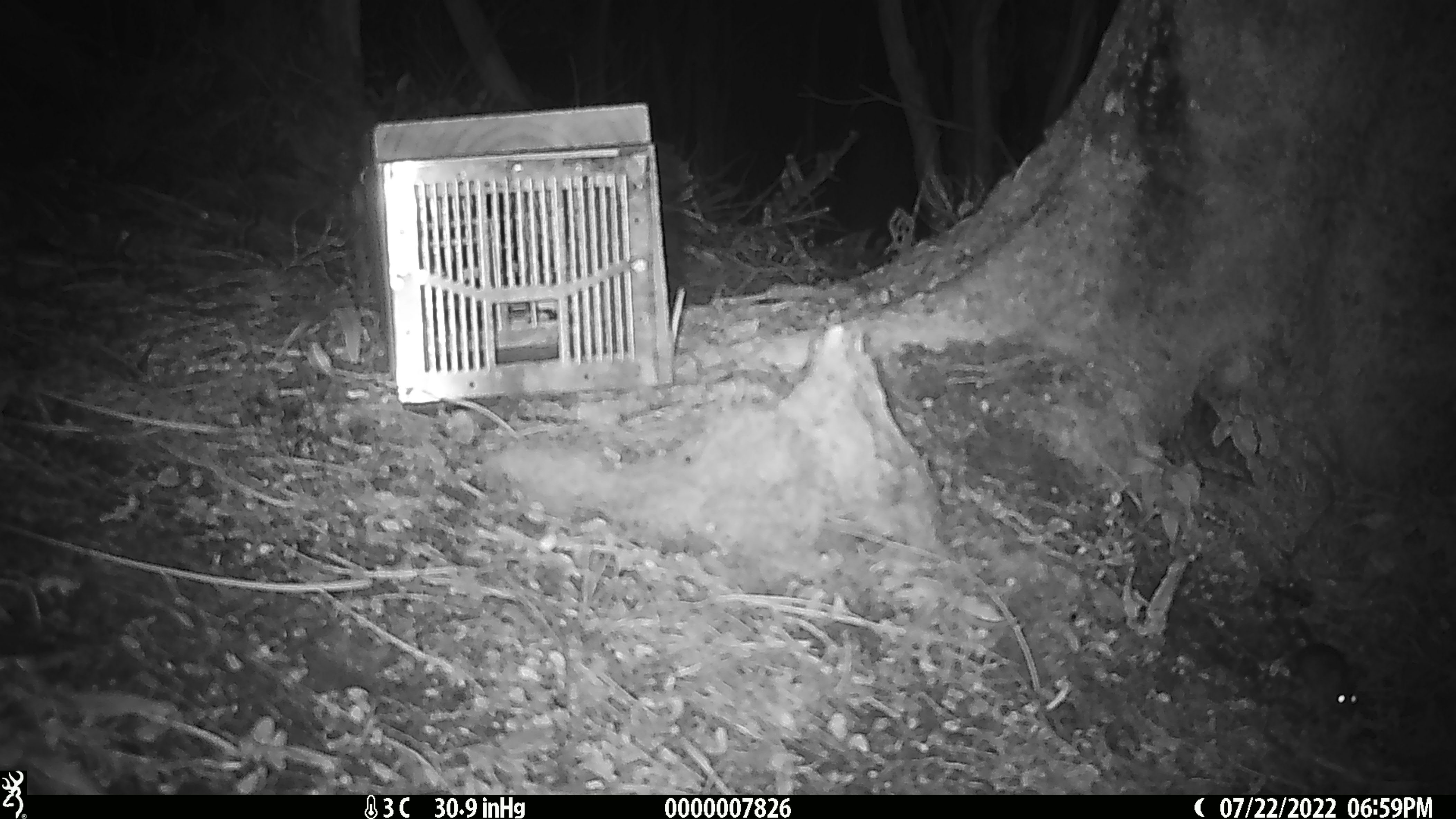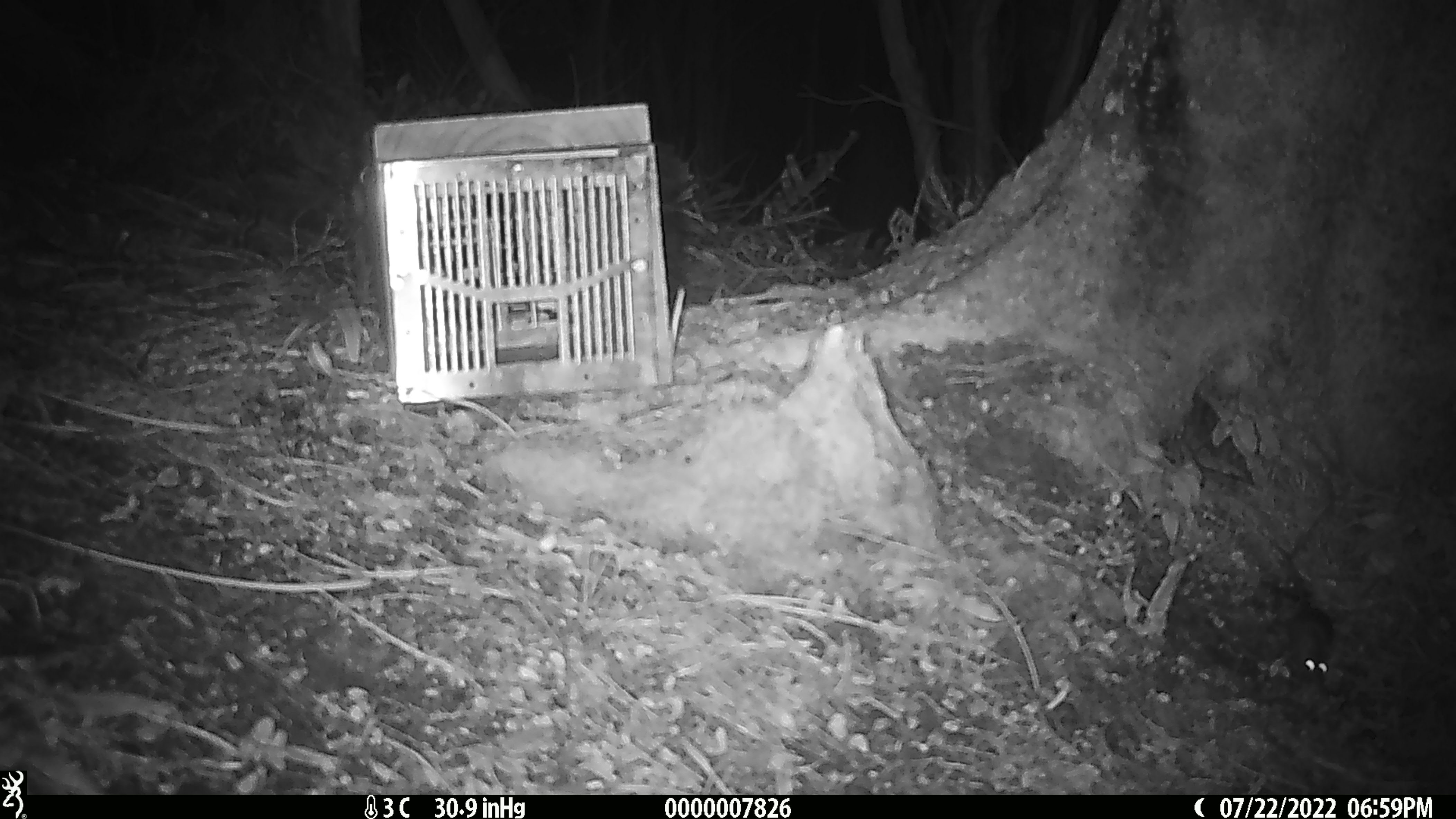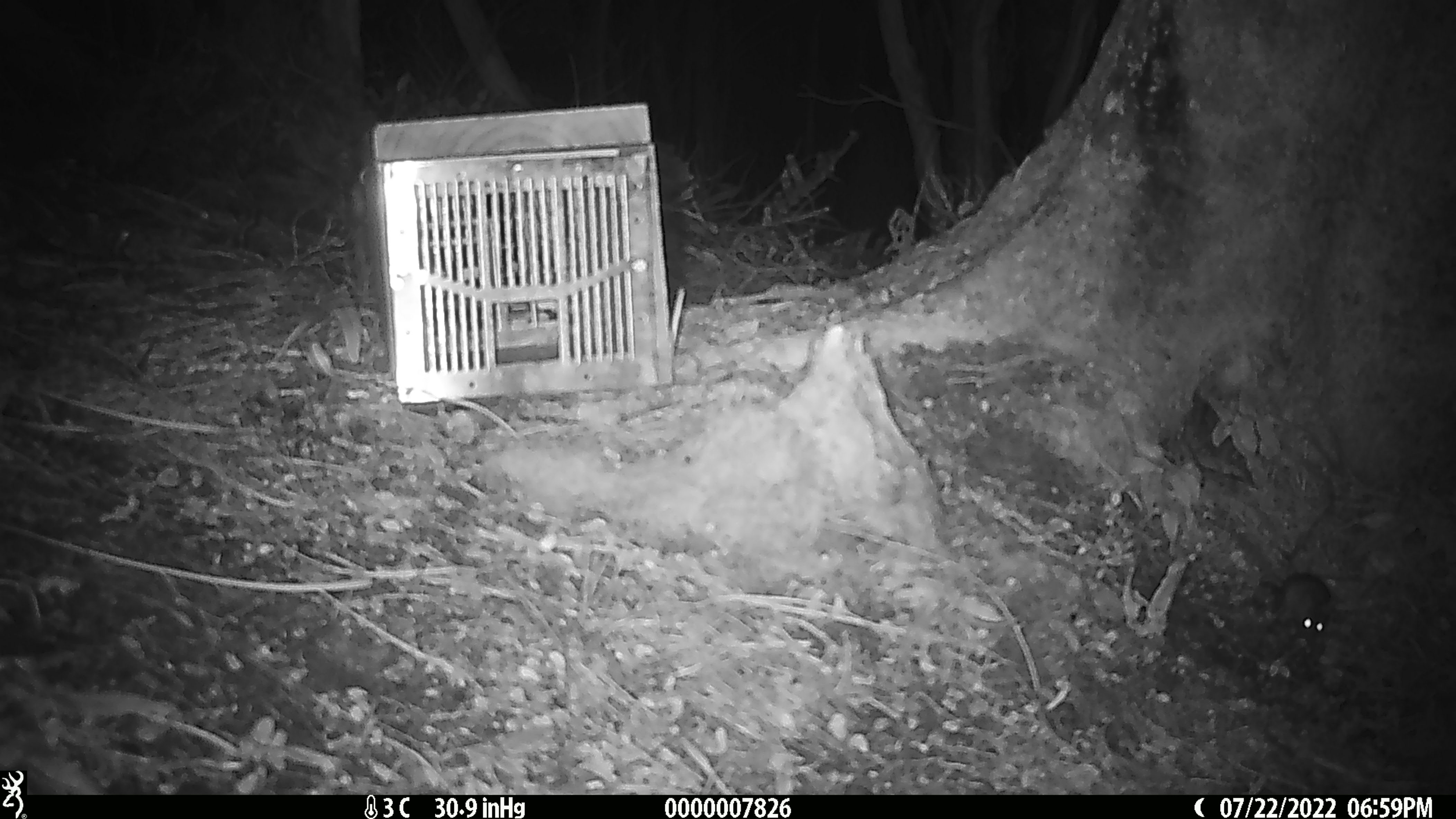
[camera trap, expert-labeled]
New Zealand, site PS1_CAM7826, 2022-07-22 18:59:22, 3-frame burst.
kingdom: Animalia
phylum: Chordata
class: Mammalia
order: Rodentia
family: Muridae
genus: Mus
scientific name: Mus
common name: mouse